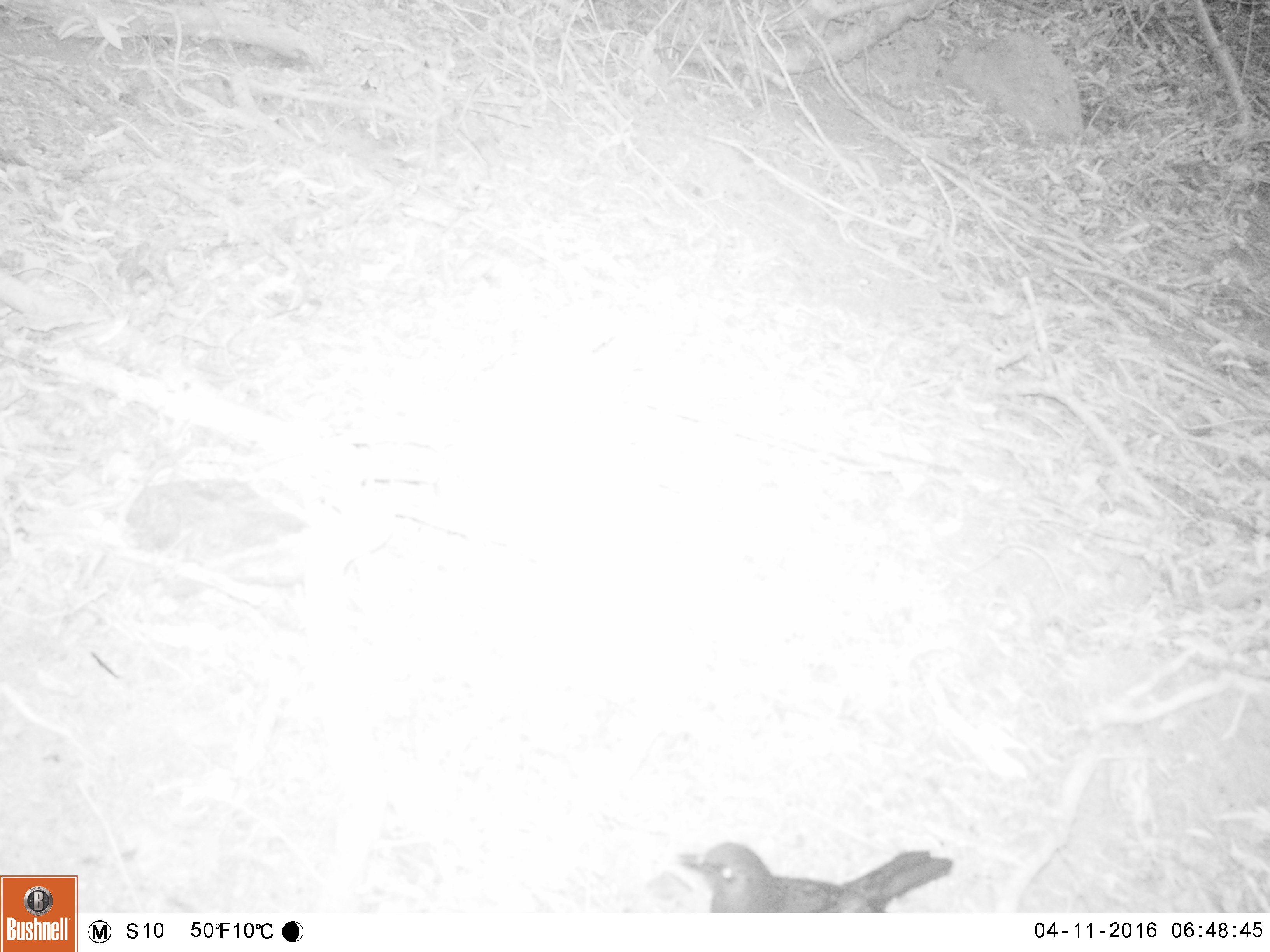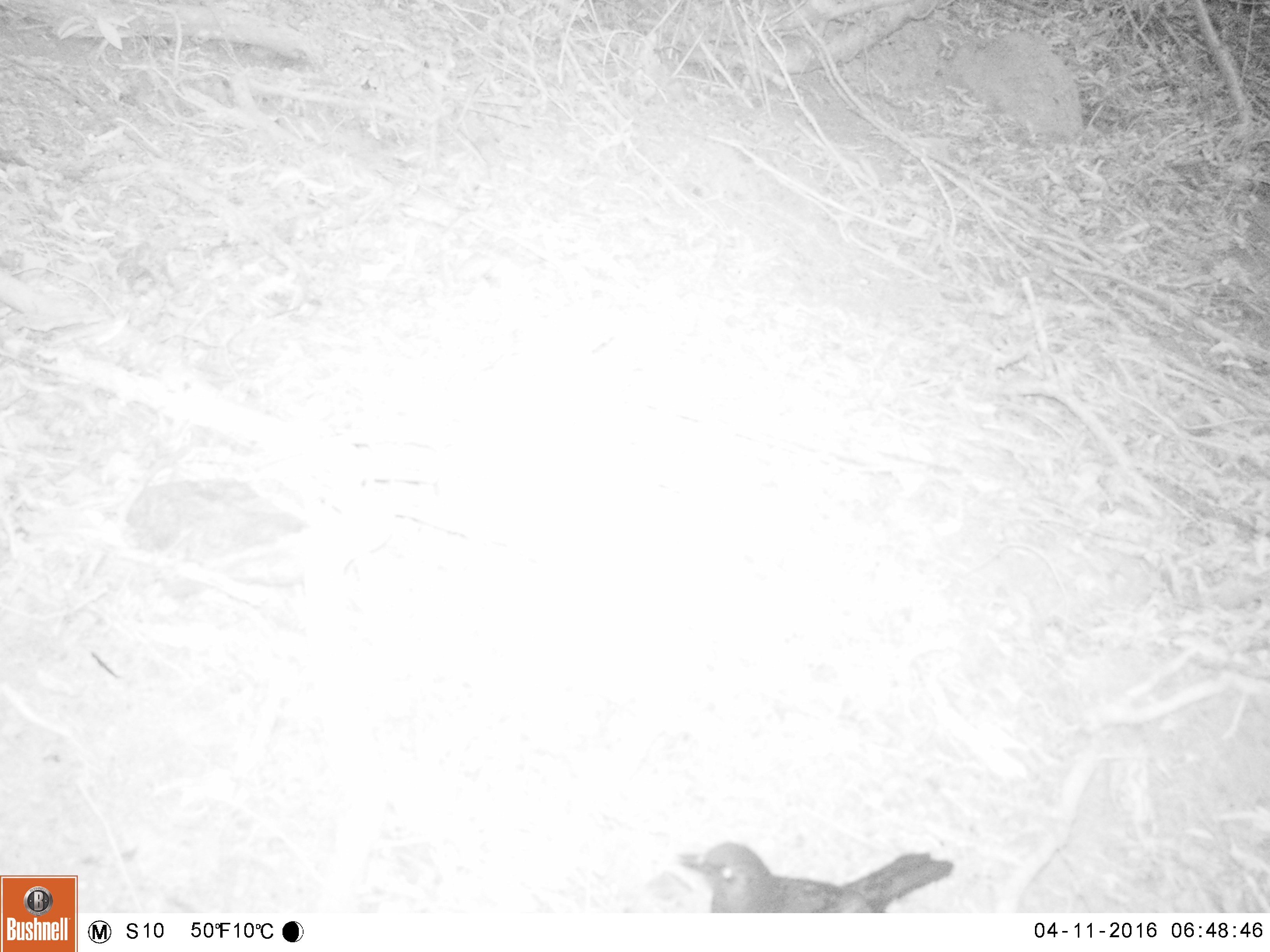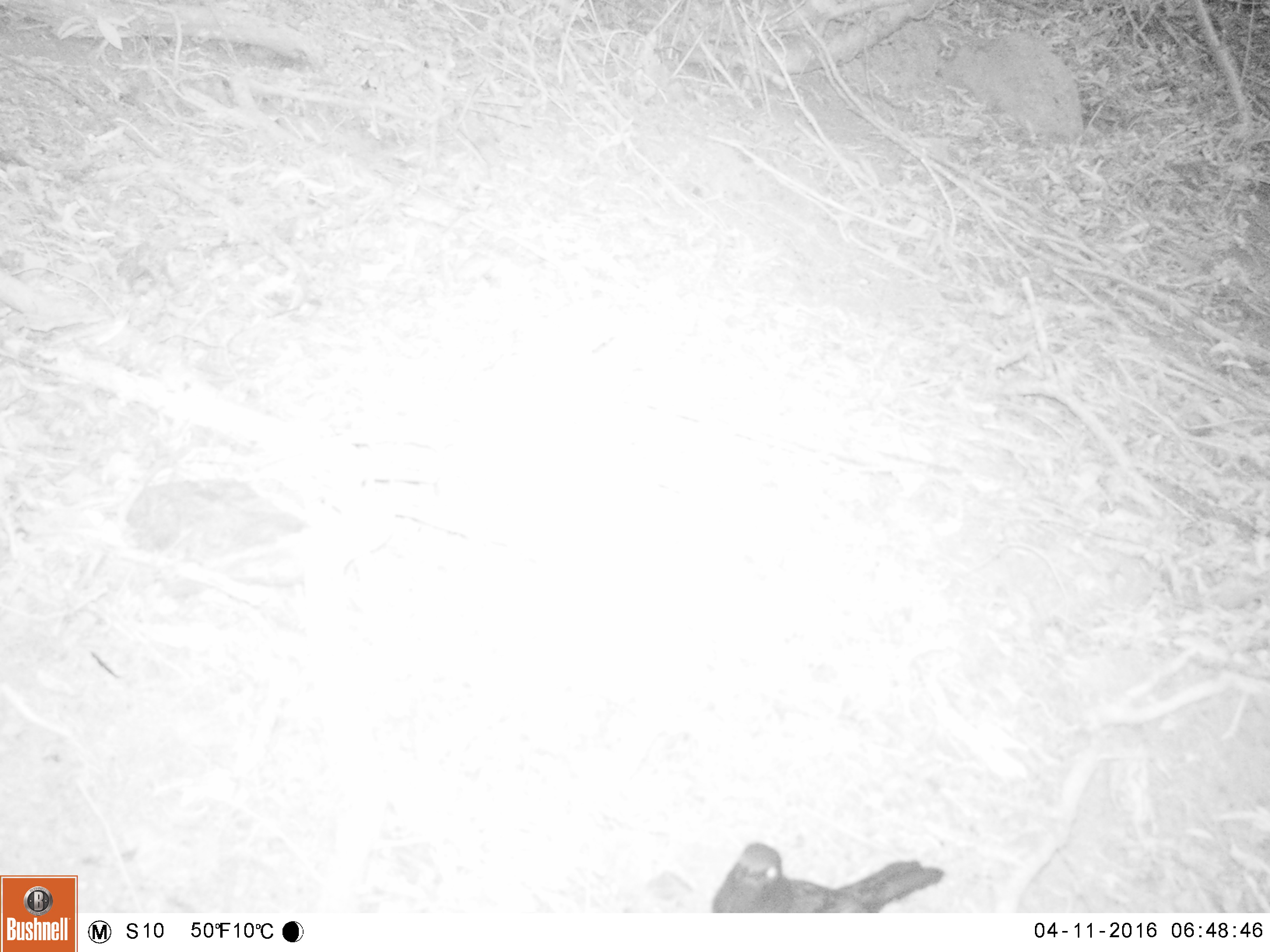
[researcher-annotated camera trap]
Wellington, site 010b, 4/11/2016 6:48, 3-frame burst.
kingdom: Animalia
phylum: Chordata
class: Aves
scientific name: Aves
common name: bird